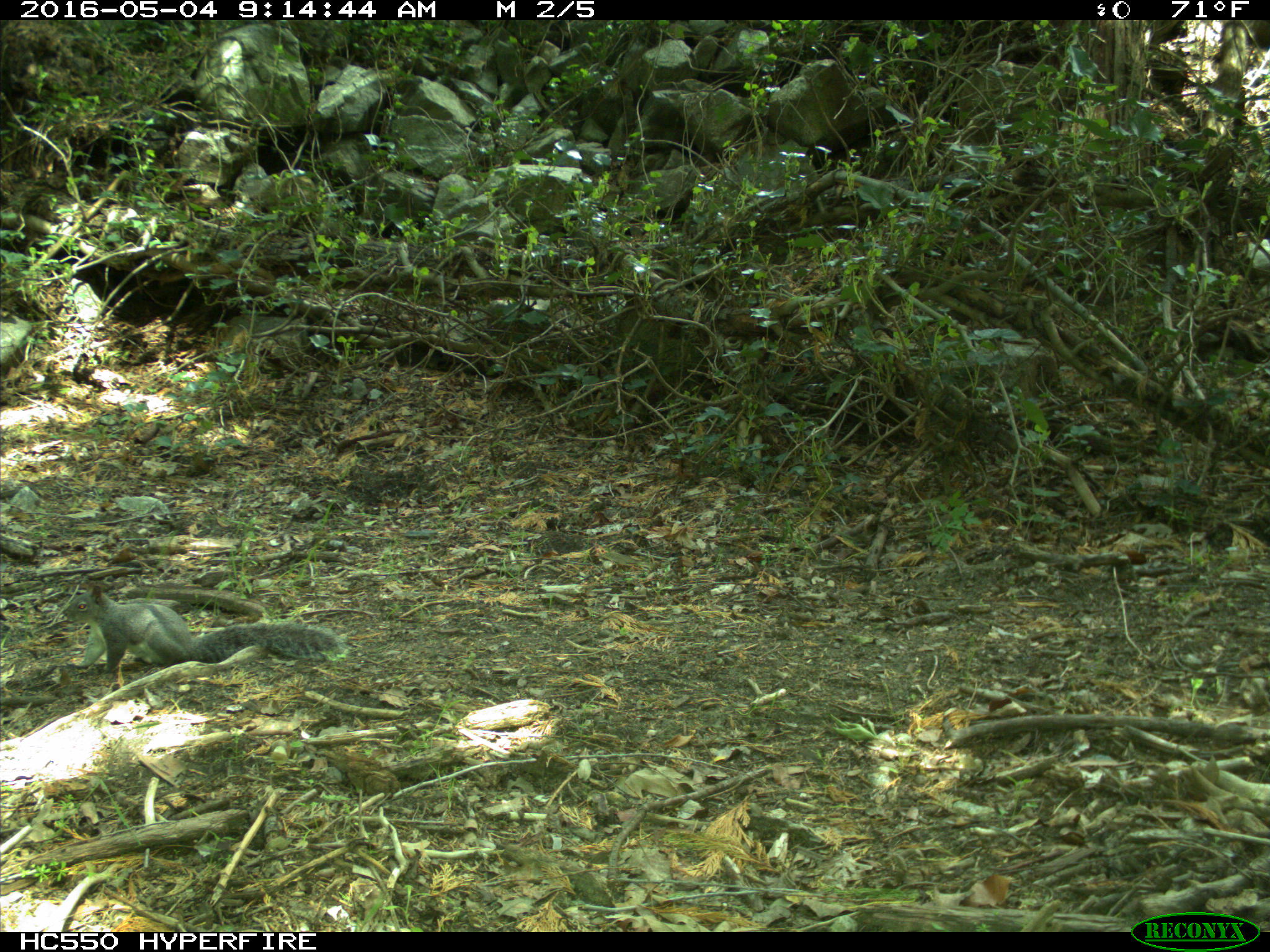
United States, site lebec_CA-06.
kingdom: Animalia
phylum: Chordata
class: Mammalia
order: Rodentia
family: Sciuridae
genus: Sciurus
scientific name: Sciurus carolinensis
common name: eastern gray squirrel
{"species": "Sciurus carolinensis (eastern gray squirrel)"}